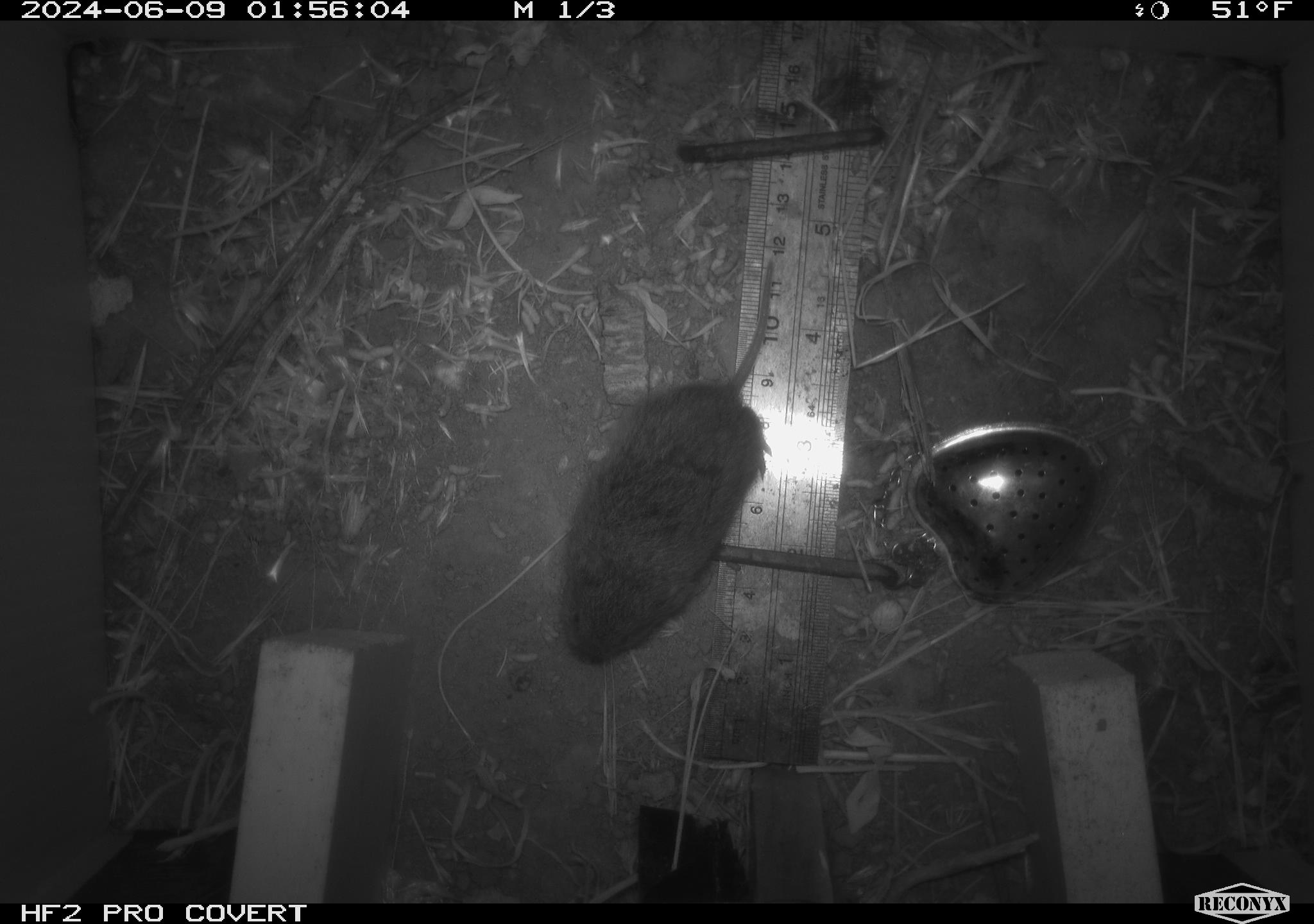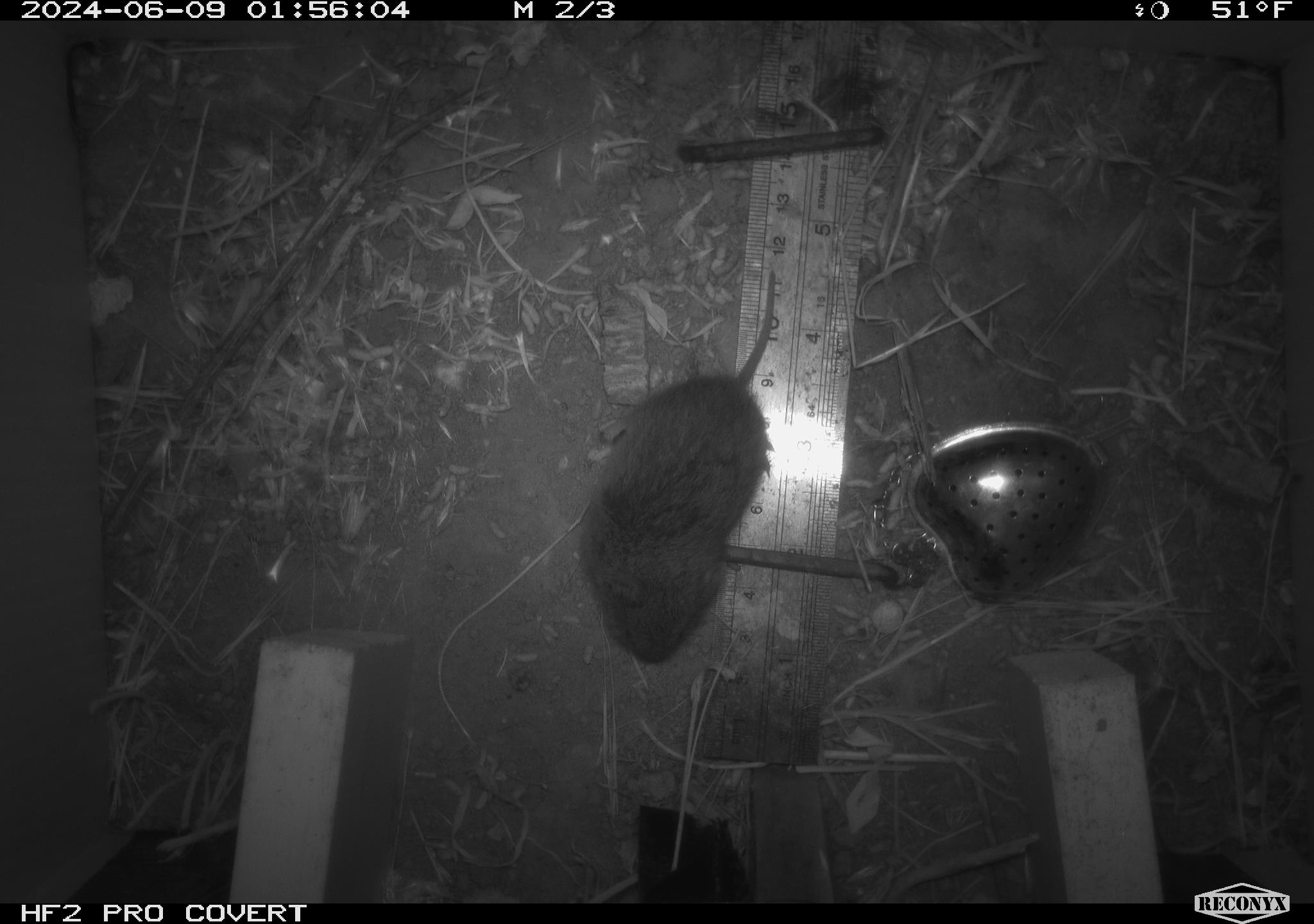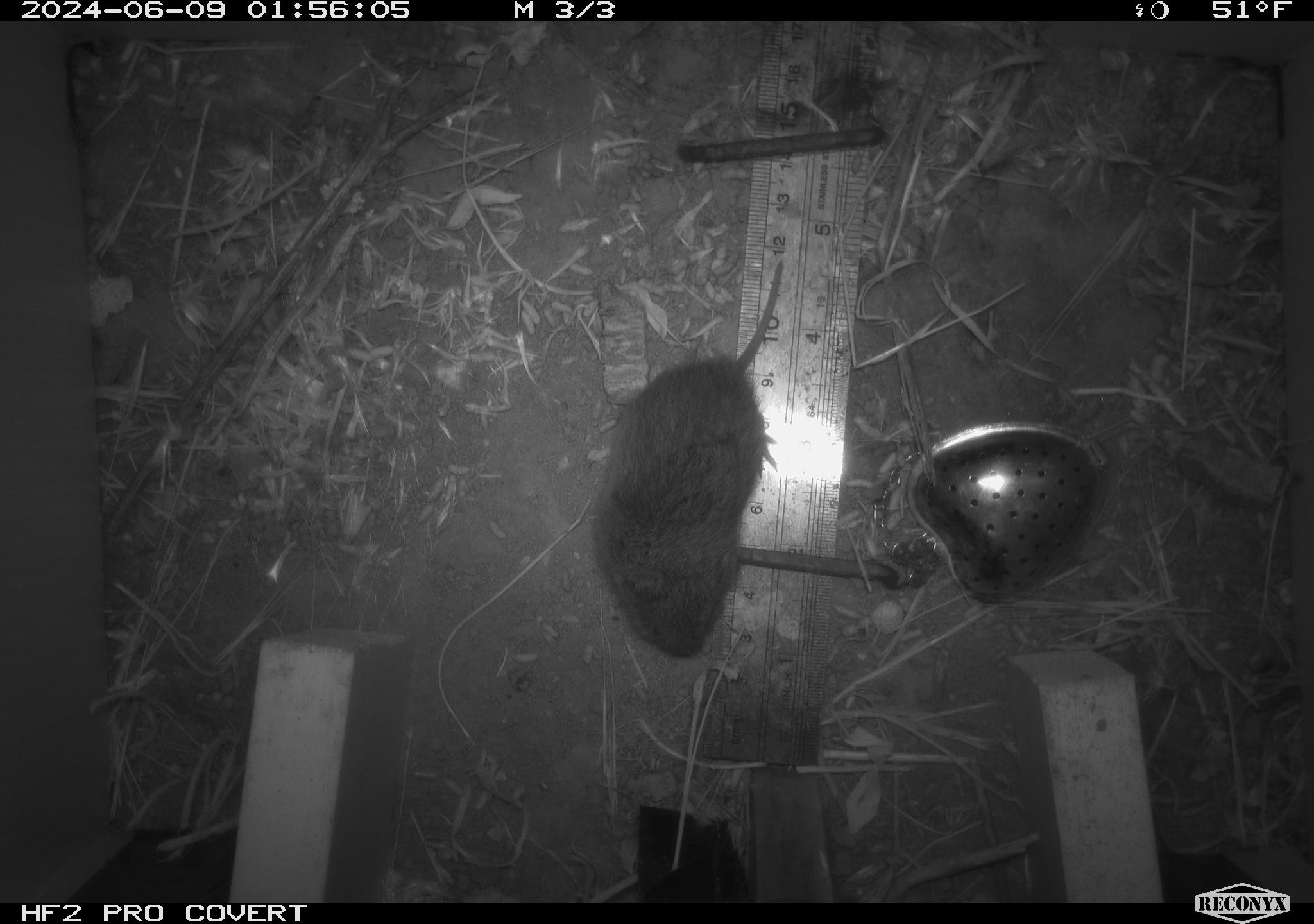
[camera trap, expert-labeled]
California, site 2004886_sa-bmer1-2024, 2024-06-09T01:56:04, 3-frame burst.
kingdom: Animalia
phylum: Chordata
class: Mammalia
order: Rodentia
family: Cricetidae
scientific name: Arvicolinae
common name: voles, lemmings, and muskrats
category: arvicolinae subfamily